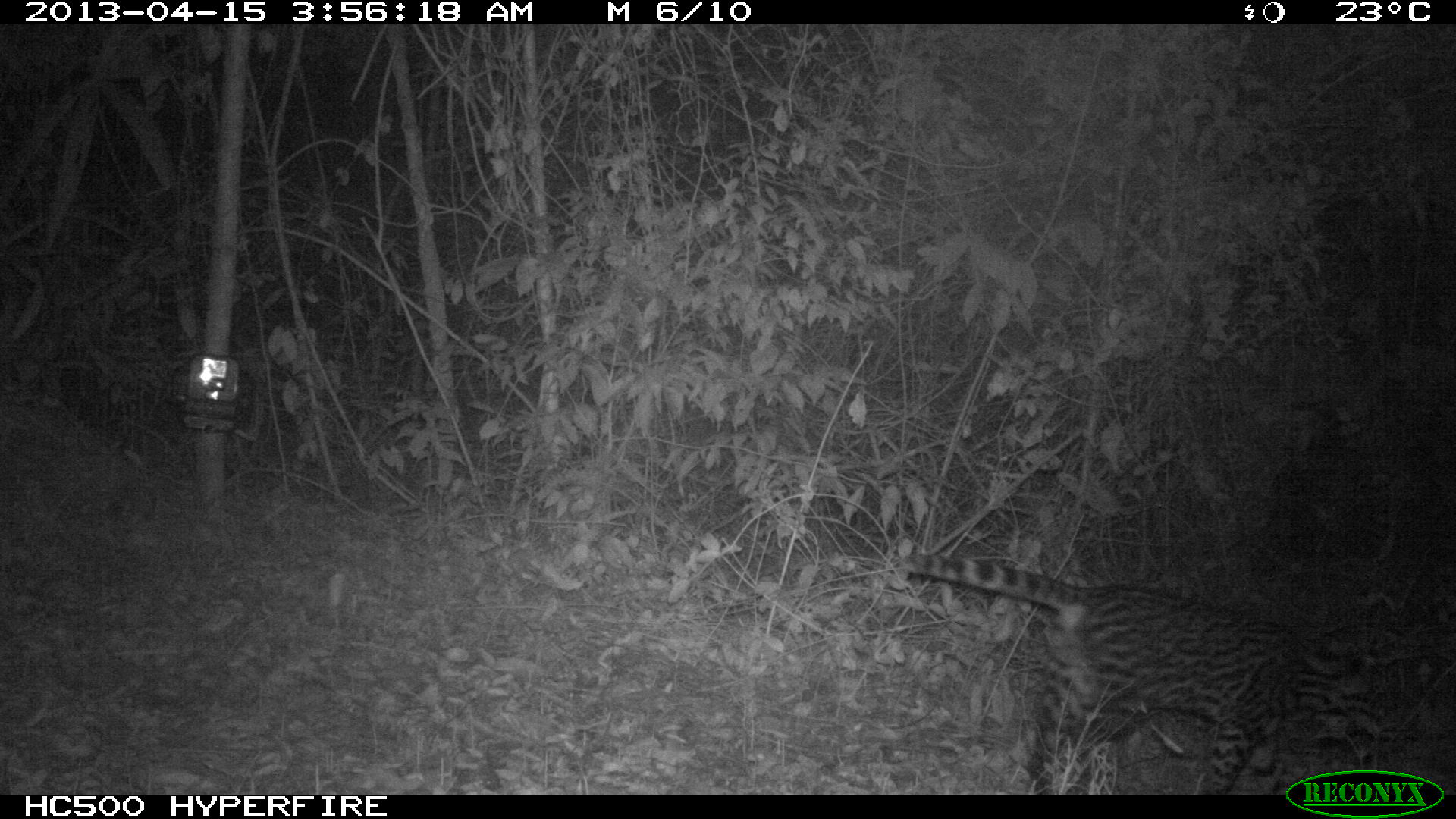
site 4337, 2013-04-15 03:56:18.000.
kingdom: Animalia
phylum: Chordata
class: Mammalia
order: Carnivora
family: Felidae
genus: Leopardus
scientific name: Leopardus pardalis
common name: ocelot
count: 1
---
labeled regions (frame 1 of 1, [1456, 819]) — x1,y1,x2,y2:
leopardus pardalis: 901,548,1392,795